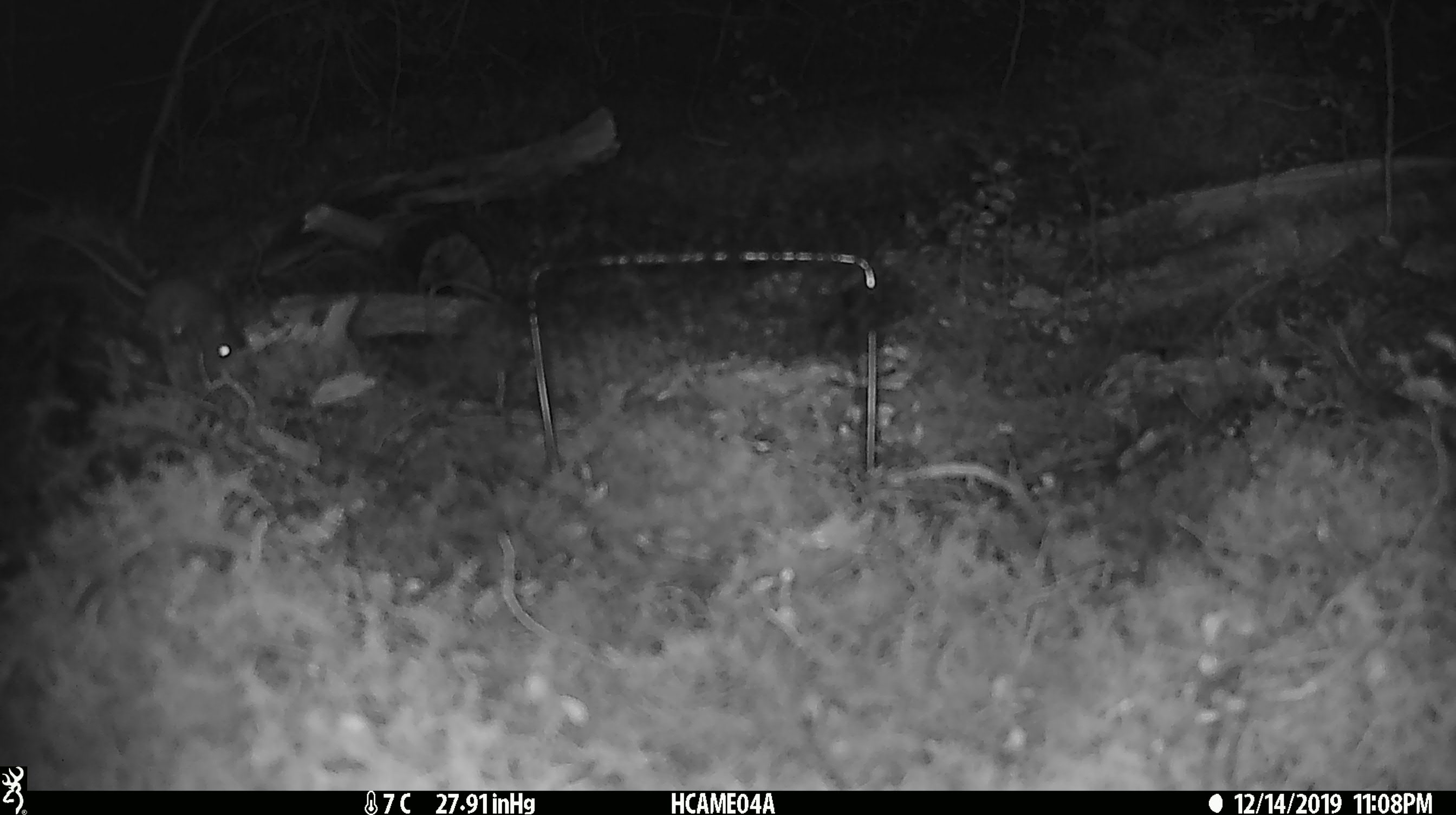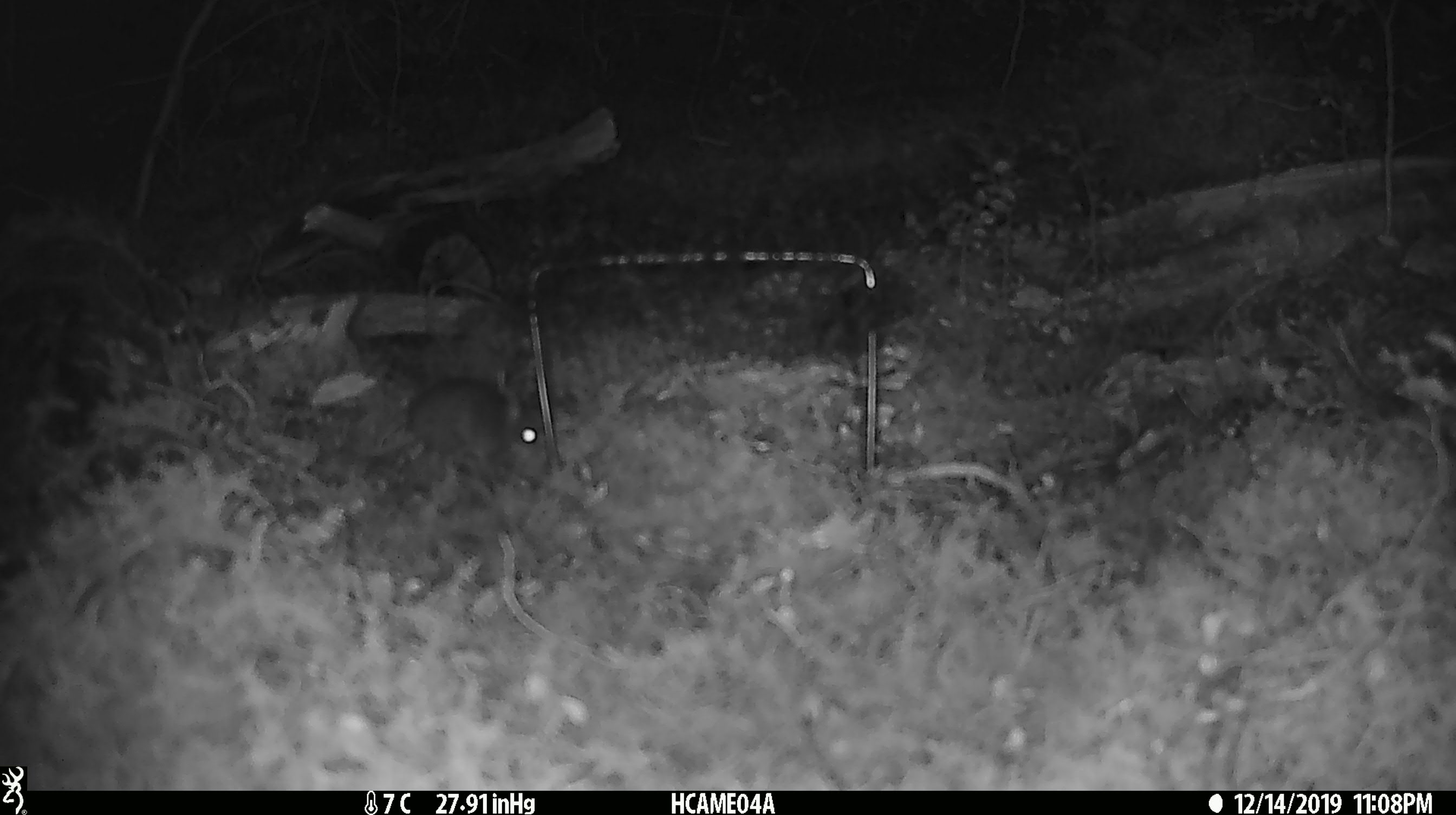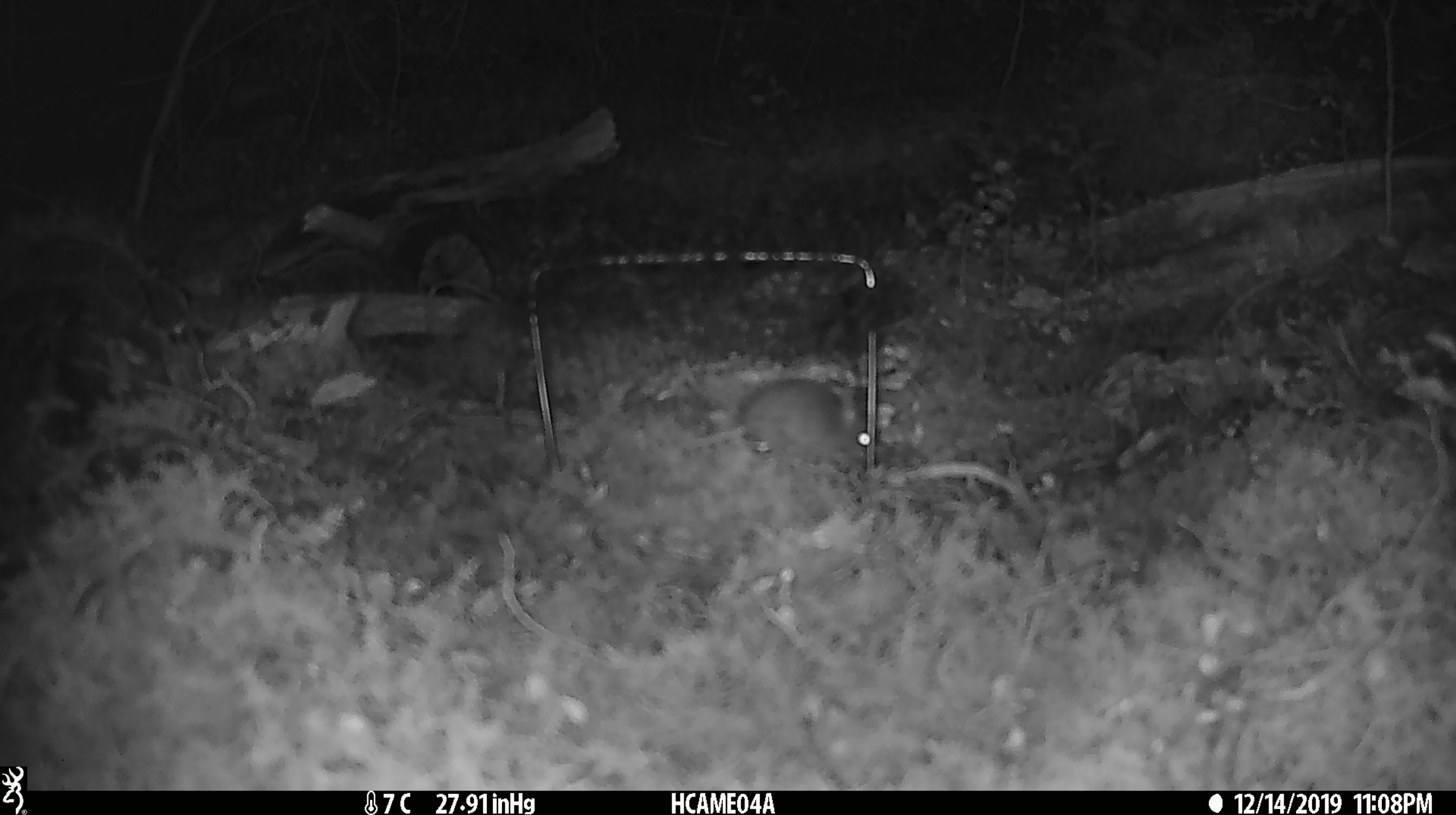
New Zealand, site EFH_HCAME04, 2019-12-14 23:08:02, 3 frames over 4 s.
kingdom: Animalia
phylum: Chordata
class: Mammalia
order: Rodentia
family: Muridae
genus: Mus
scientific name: Mus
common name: mouse